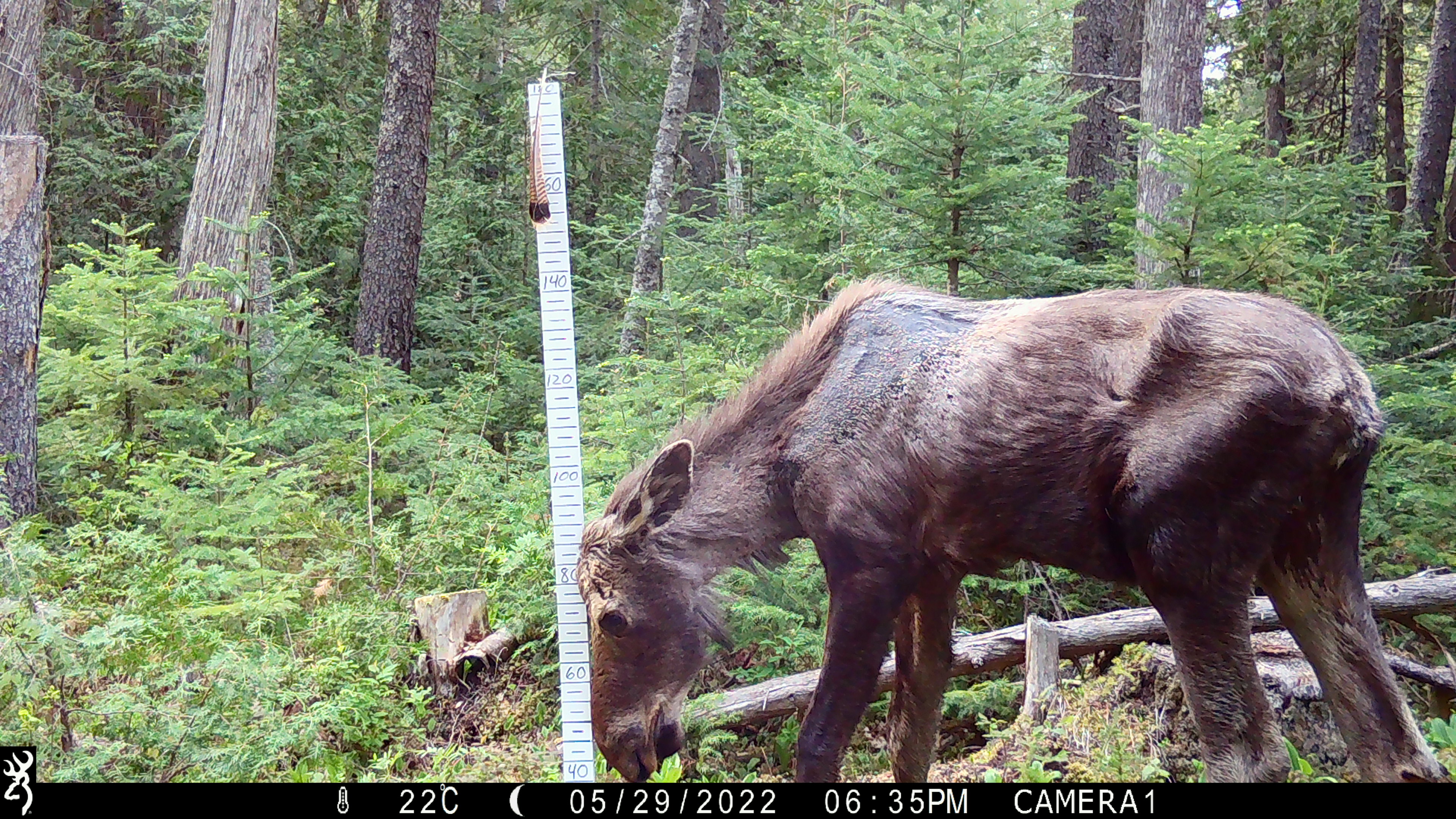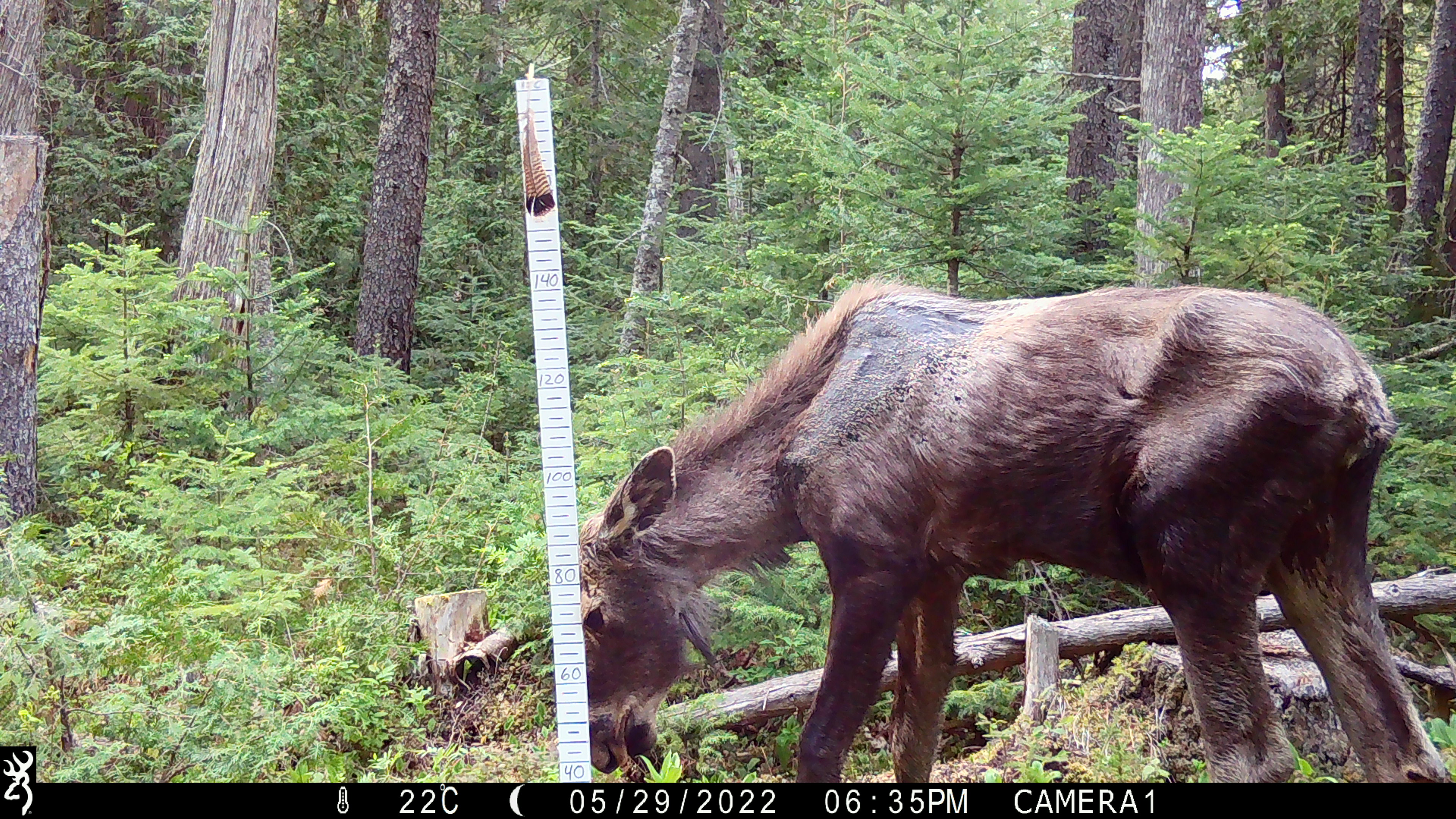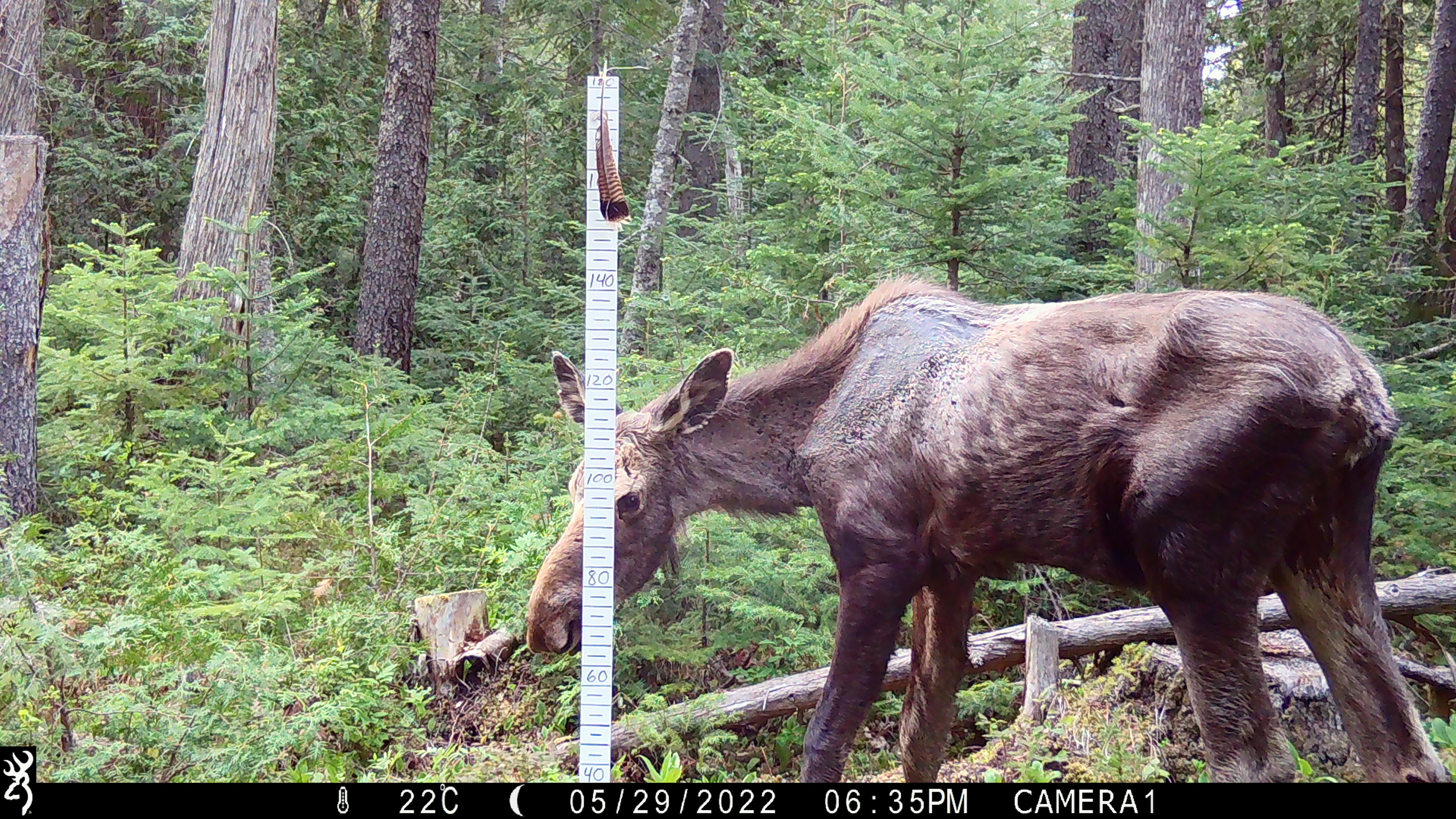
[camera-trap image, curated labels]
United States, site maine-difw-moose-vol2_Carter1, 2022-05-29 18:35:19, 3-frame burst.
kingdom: Animalia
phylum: Chordata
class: Mammalia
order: Artiodactyla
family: Cervidae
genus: Alces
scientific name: Alces alces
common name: moose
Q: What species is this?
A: Moose (Alces alces).